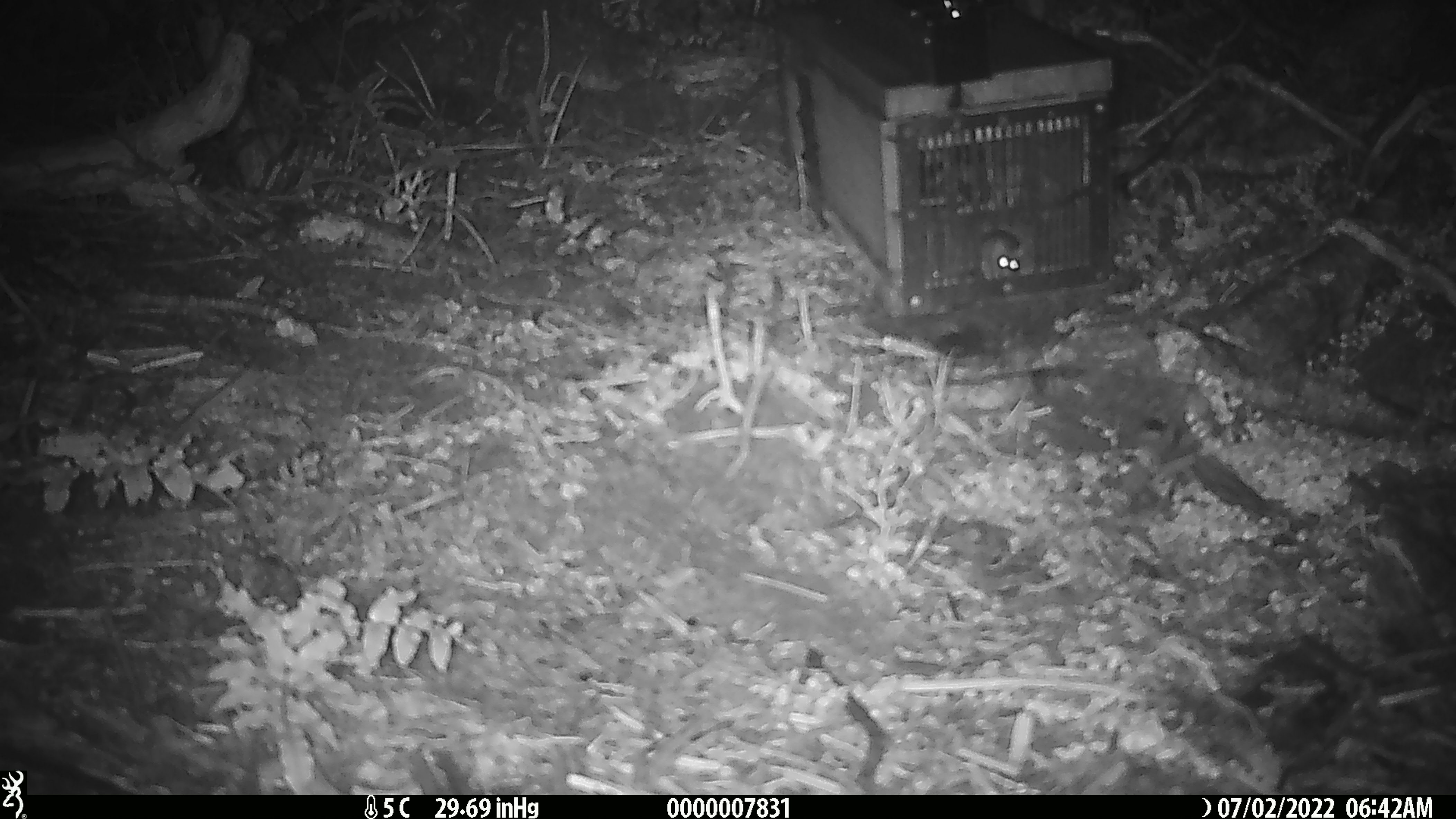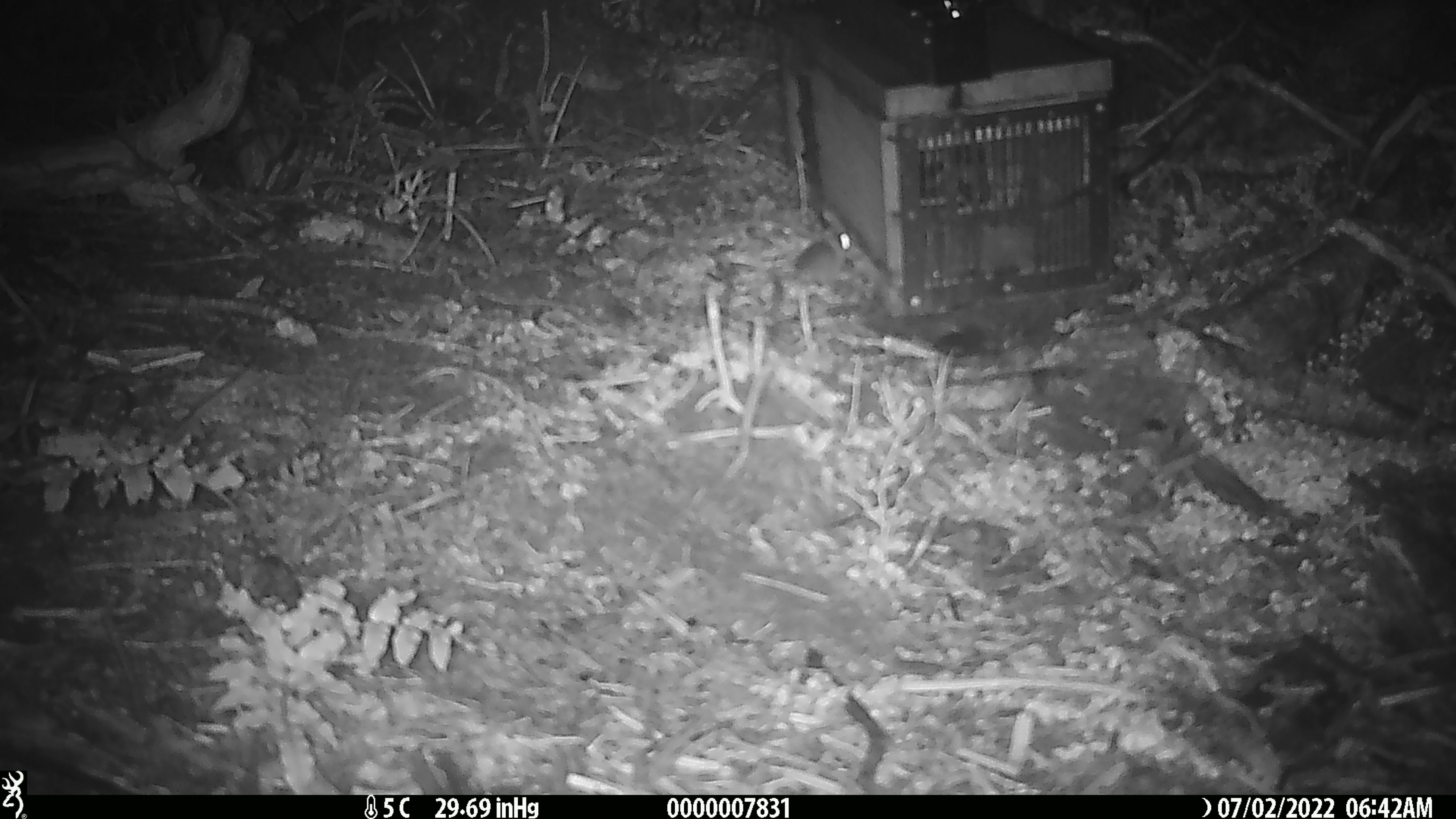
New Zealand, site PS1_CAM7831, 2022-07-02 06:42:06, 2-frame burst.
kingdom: Animalia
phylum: Chordata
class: Mammalia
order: Rodentia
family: Muridae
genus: Mus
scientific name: Mus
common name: mouse